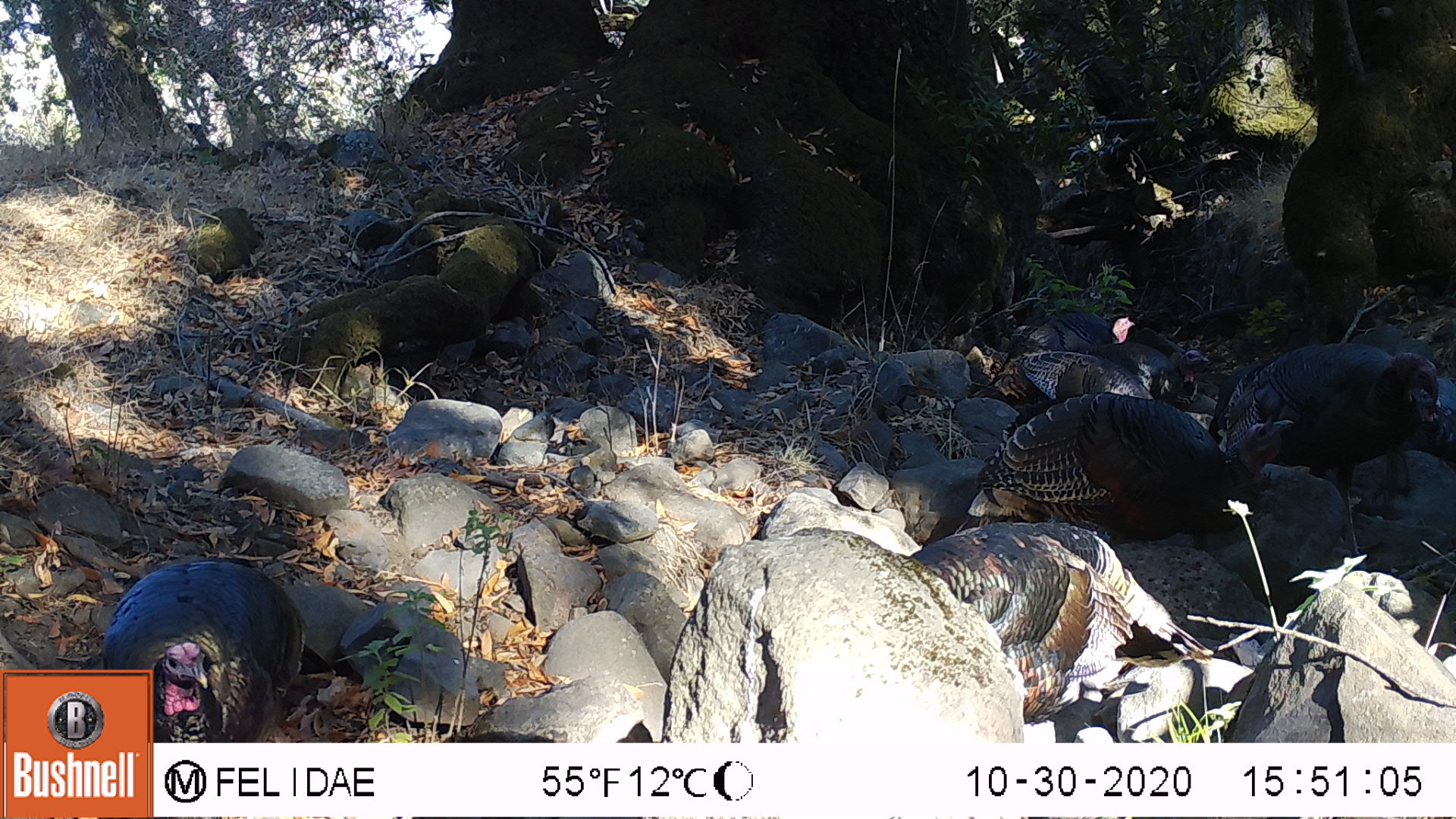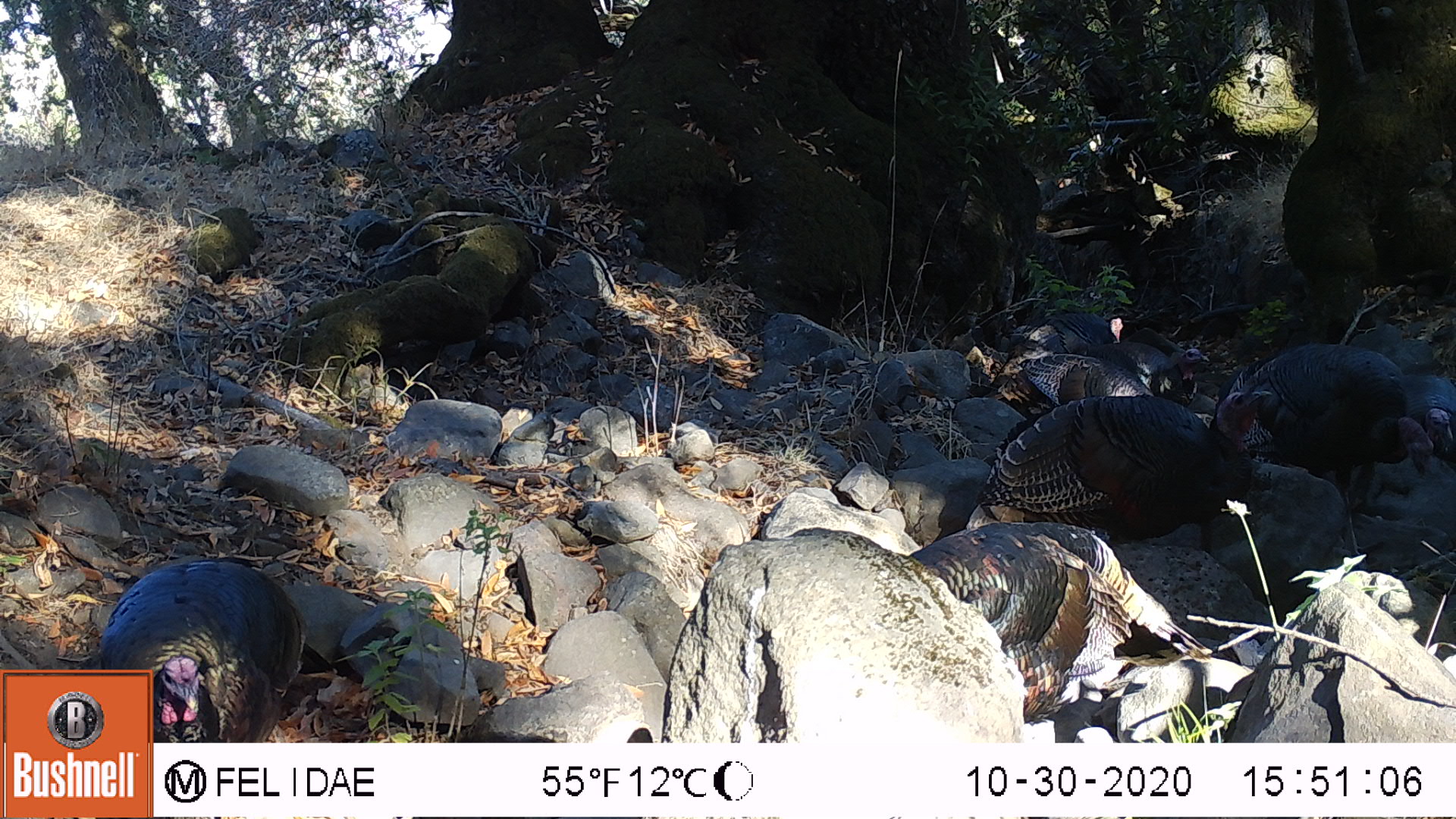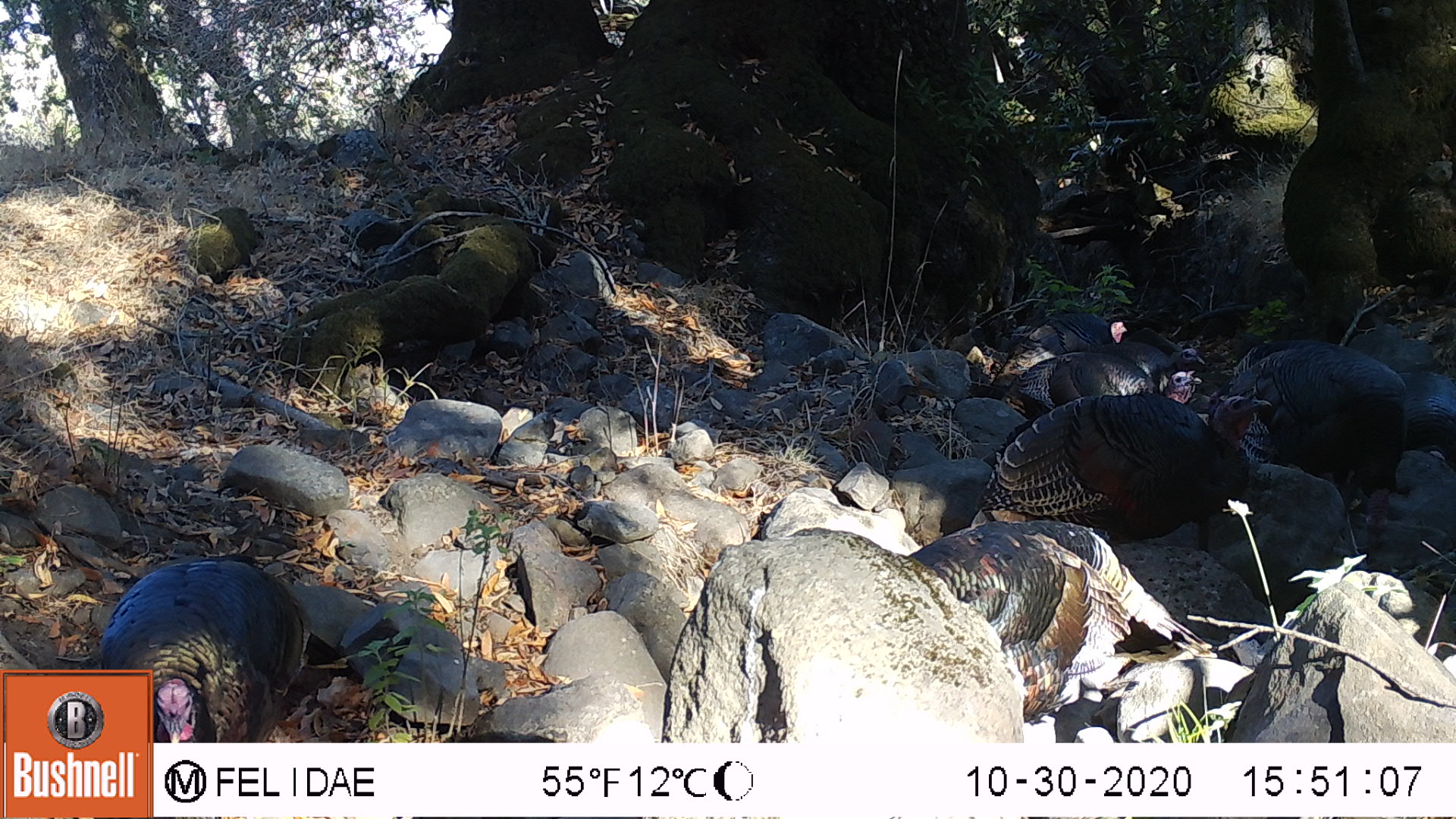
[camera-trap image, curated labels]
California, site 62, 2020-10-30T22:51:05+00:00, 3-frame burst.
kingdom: Animalia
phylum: Chordata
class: Aves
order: Cathartiformes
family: Cathartidae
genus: Cathartes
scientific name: Cathartes aura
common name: turkey vulture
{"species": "turkey vulture (Cathartes aura)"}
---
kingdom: Animalia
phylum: Chordata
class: Aves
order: Galliformes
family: Phasianidae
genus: Meleagris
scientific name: Meleagris gallopavo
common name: turkey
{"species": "turkey (Meleagris gallopavo)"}